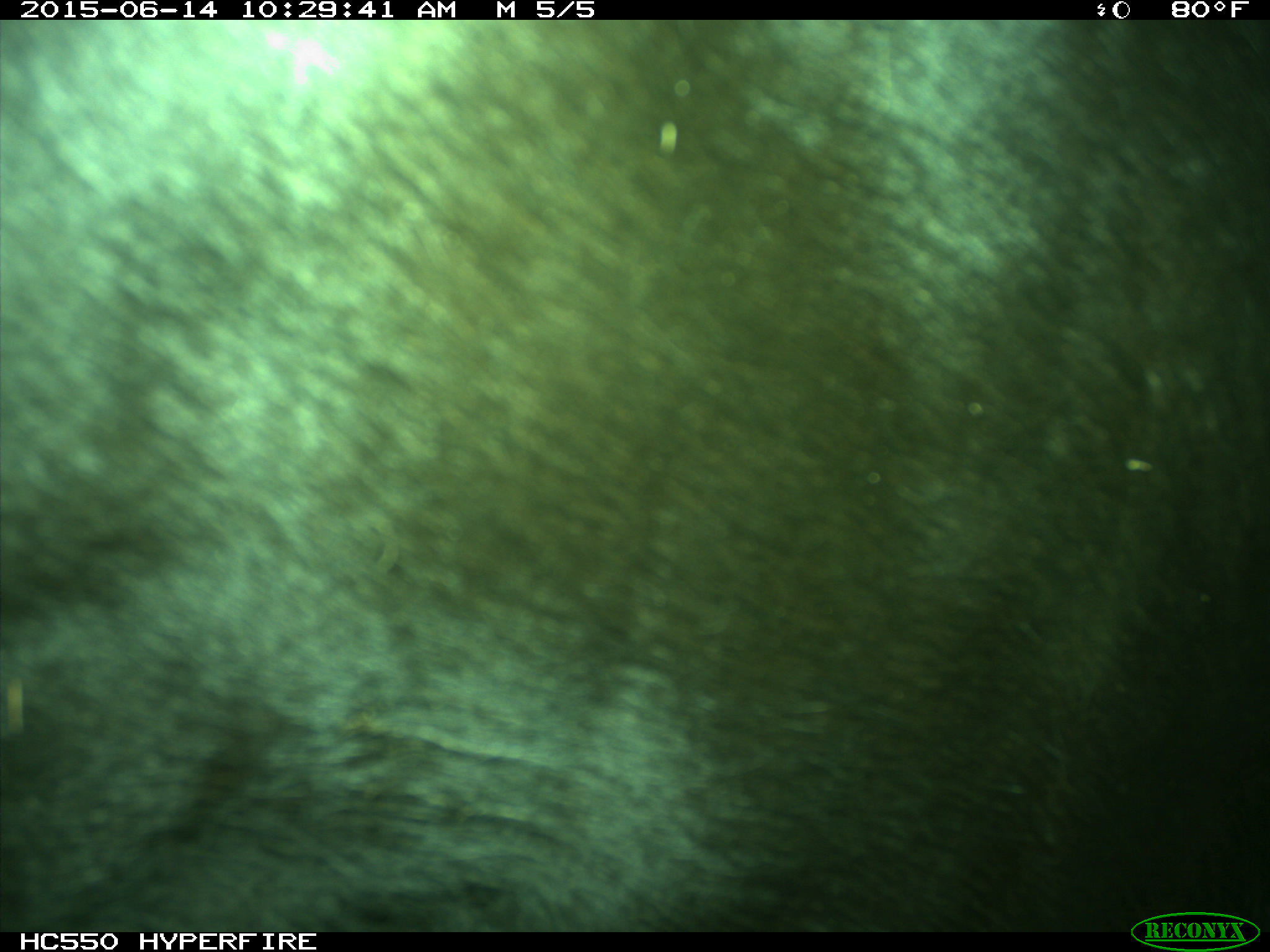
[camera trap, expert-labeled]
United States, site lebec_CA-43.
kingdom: Animalia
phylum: Chordata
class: Mammalia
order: Artiodactyla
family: Bovidae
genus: Bos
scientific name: Bos taurus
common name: domestic cow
Bos taurus (domestic cow).